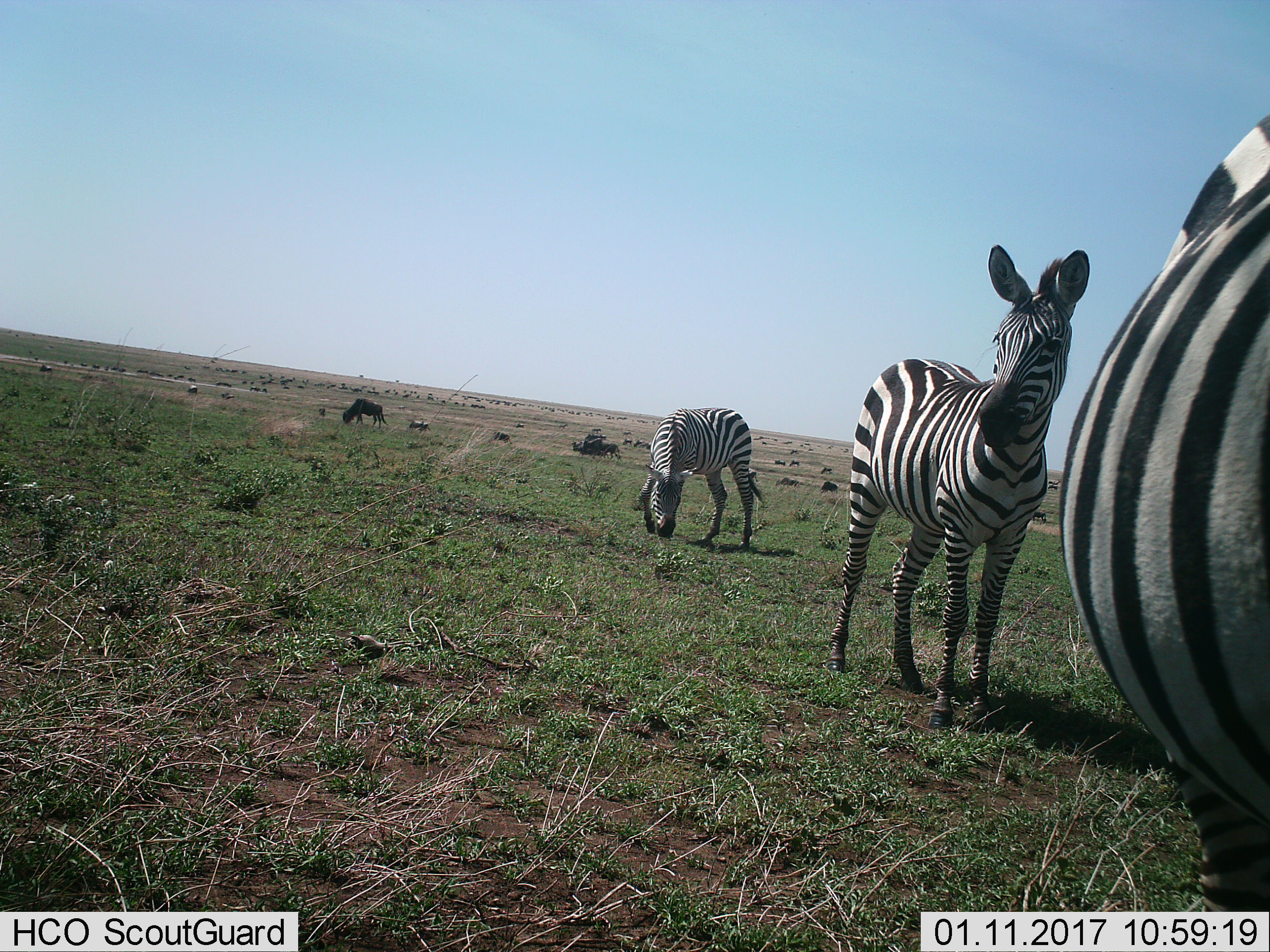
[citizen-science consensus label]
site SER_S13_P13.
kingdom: Animalia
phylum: Chordata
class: Mammalia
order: Artiodactyla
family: Bovidae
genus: Connochaetes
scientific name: Connochaetes taurinus taurinus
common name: blue wildebeest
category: wildebeestblue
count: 11-50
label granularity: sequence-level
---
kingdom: Animalia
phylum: Chordata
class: Mammalia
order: Perissodactyla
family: Equidae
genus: Equus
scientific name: Equus quagga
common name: plains zebra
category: zebraplains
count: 3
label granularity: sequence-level